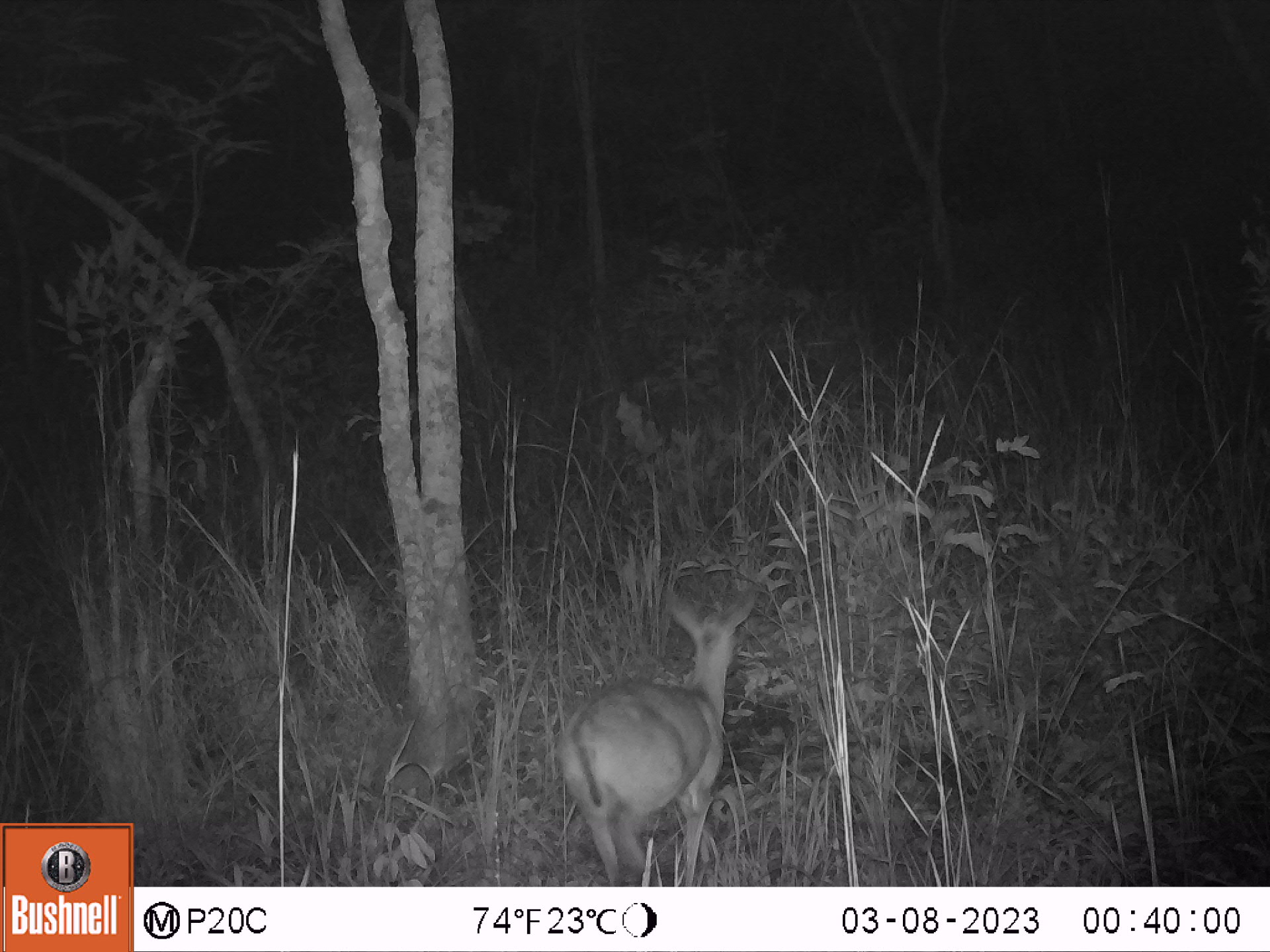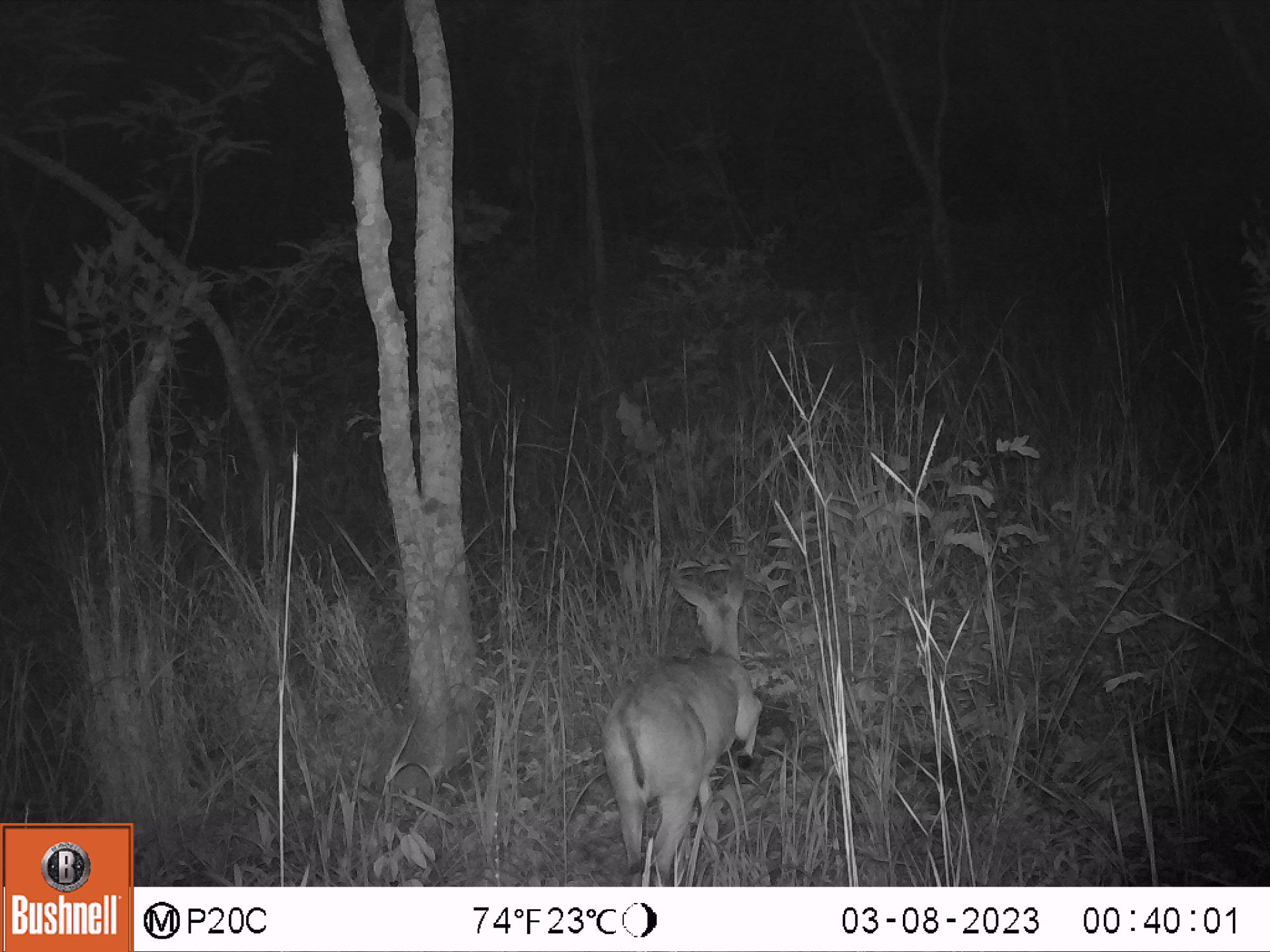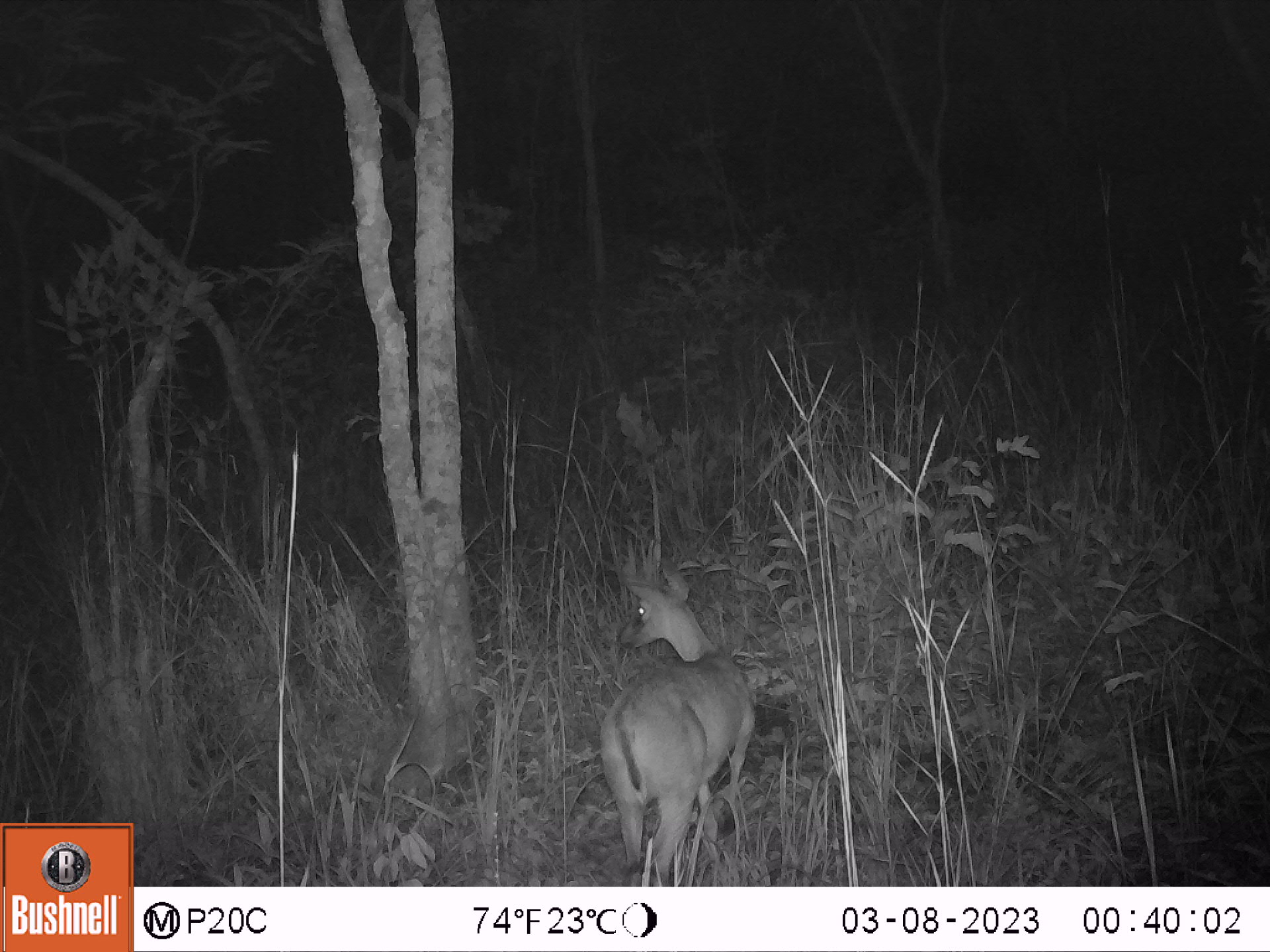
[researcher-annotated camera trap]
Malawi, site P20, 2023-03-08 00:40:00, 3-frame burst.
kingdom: Animalia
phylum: Chordata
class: Mammalia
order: Artiodactyla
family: Bovidae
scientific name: Antilopinae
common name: small antelope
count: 1